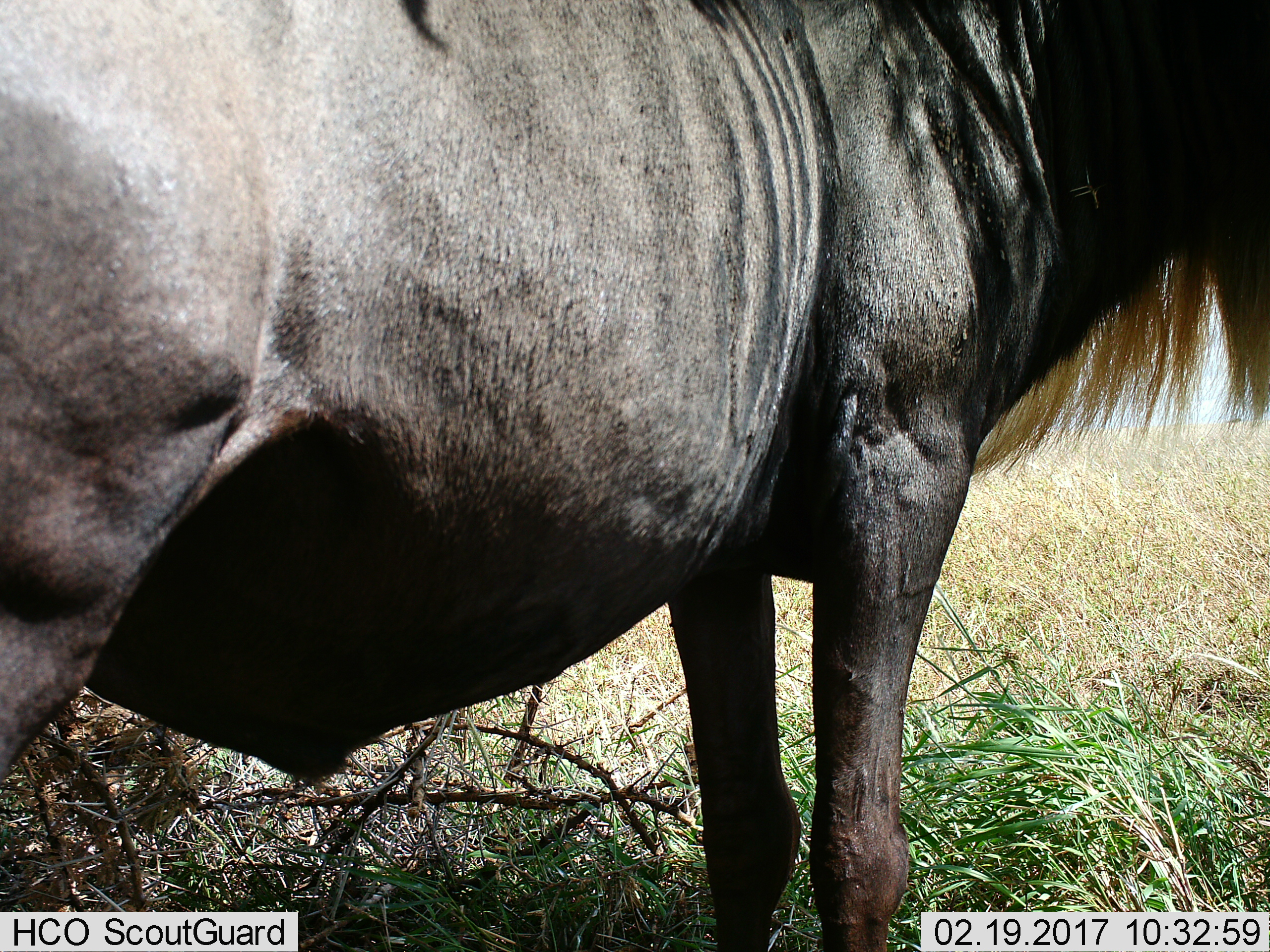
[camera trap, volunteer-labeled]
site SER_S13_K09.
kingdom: Animalia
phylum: Chordata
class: Mammalia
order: Artiodactyla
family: Bovidae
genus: Connochaetes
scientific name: Connochaetes taurinus taurinus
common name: blue wildebeest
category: wildebeestblue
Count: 1.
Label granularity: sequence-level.